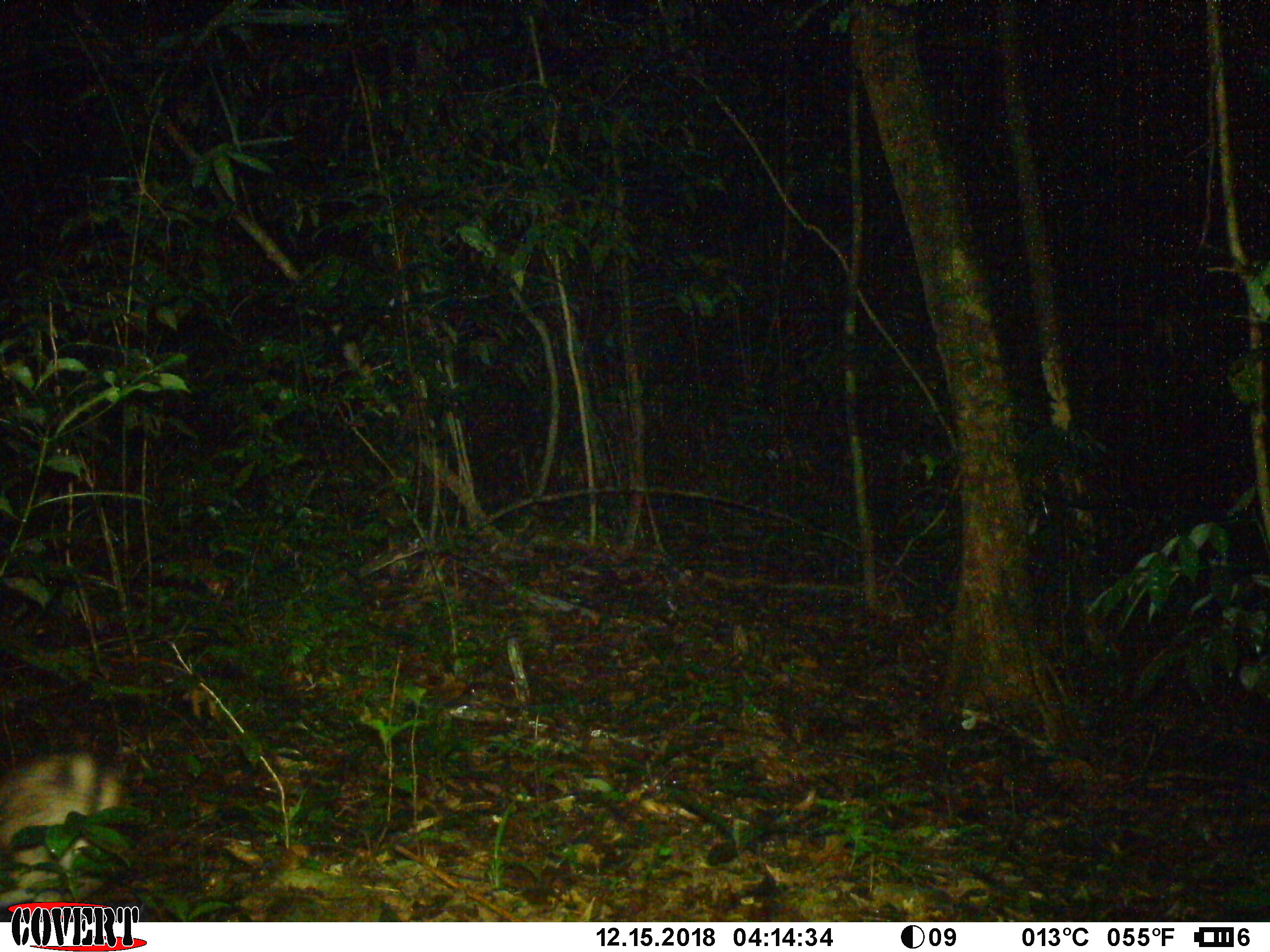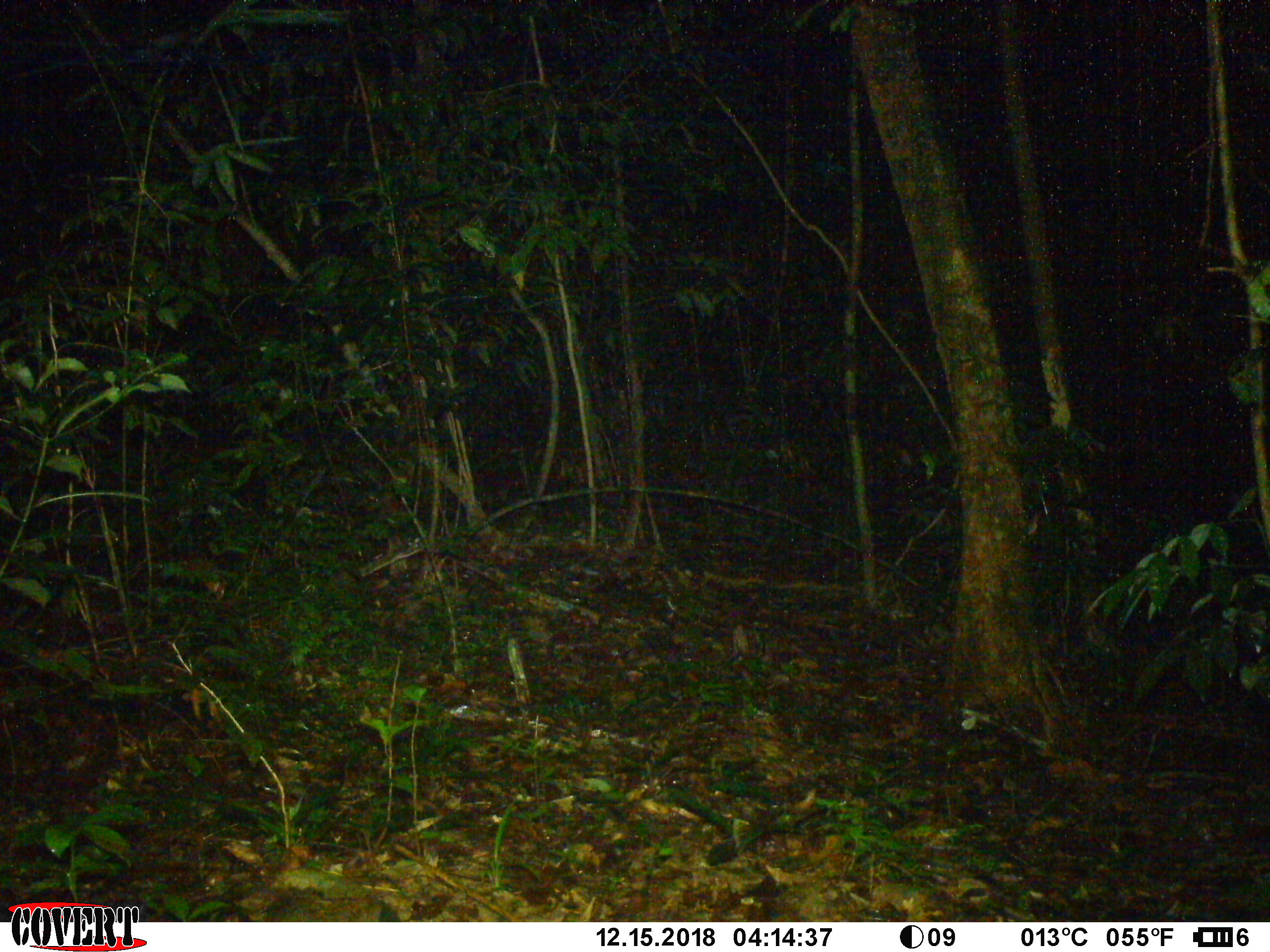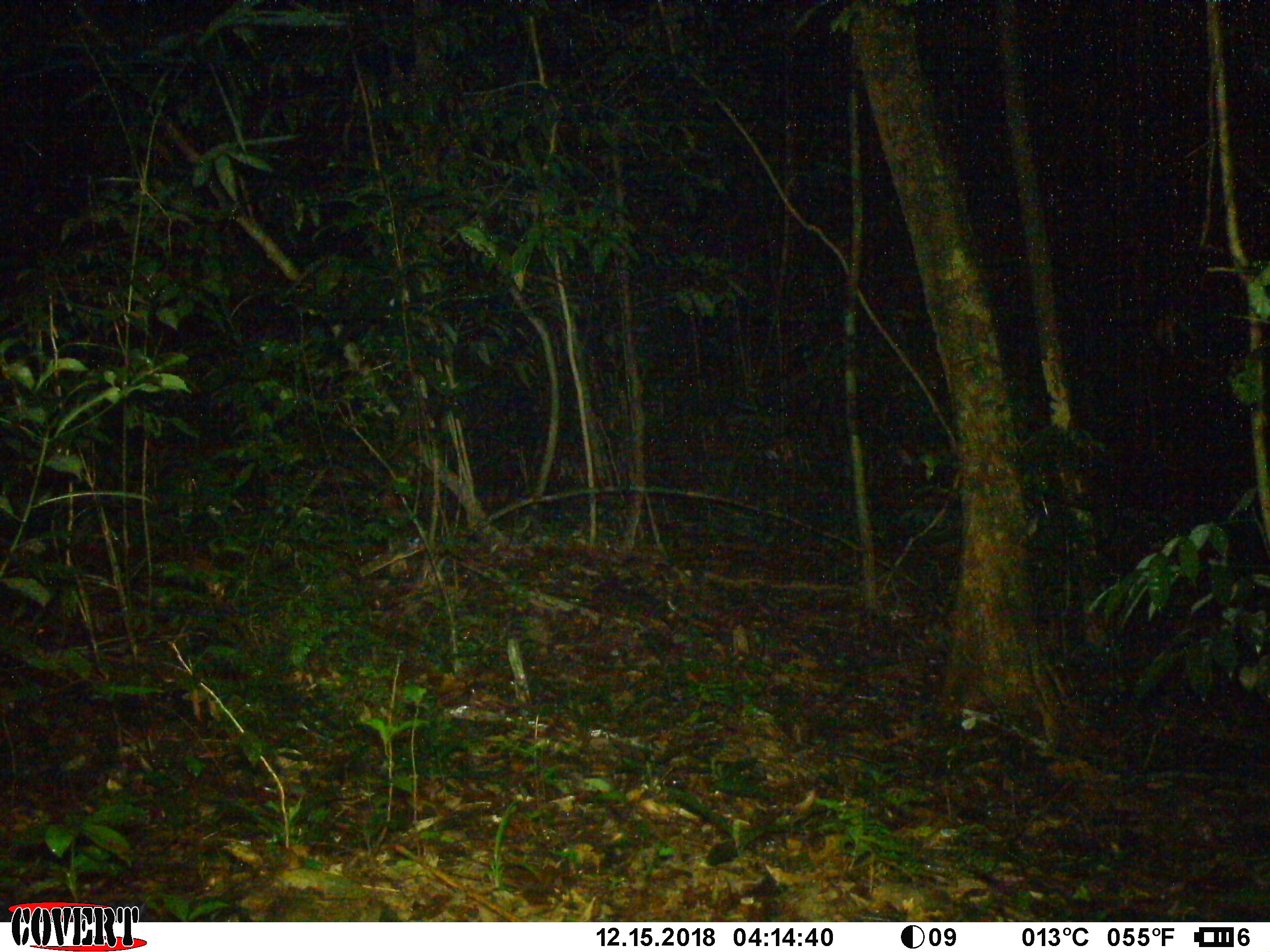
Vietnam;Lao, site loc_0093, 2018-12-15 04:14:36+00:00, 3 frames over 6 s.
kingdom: Animalia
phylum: Chordata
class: Mammalia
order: Lagomorpha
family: Leporidae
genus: Nesolagus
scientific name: Nesolagus timminsi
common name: annamite striped rabbit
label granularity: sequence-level